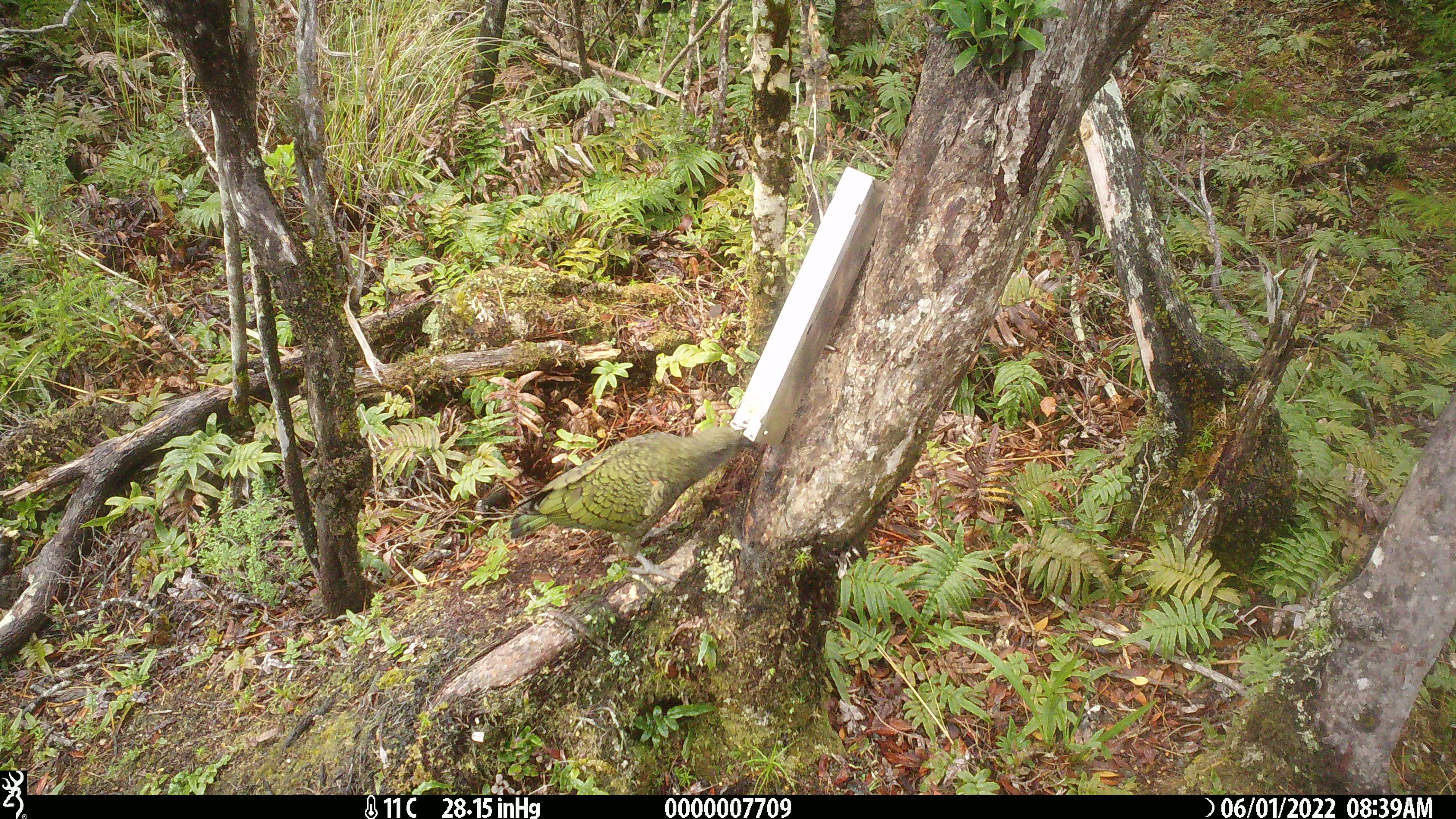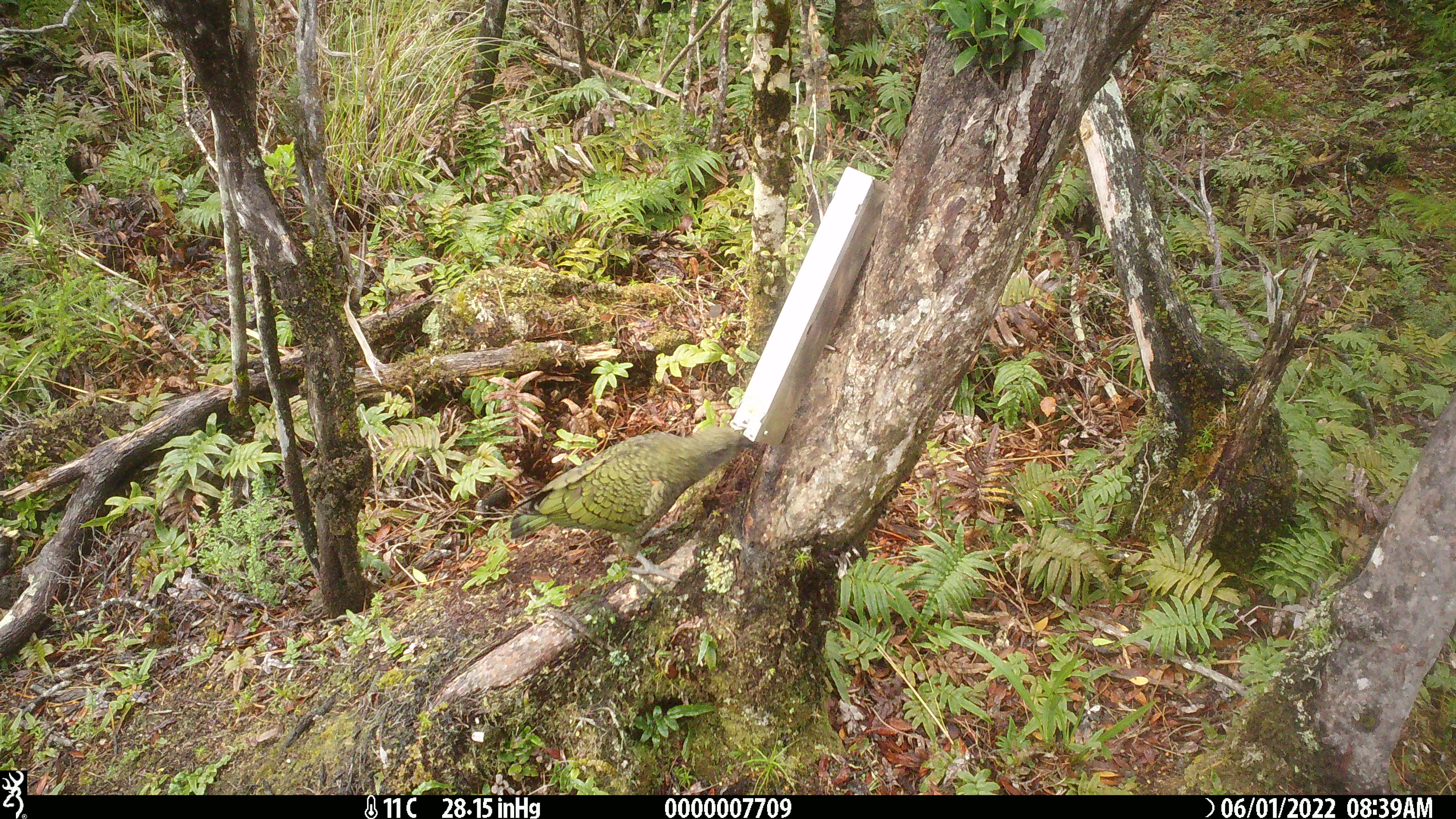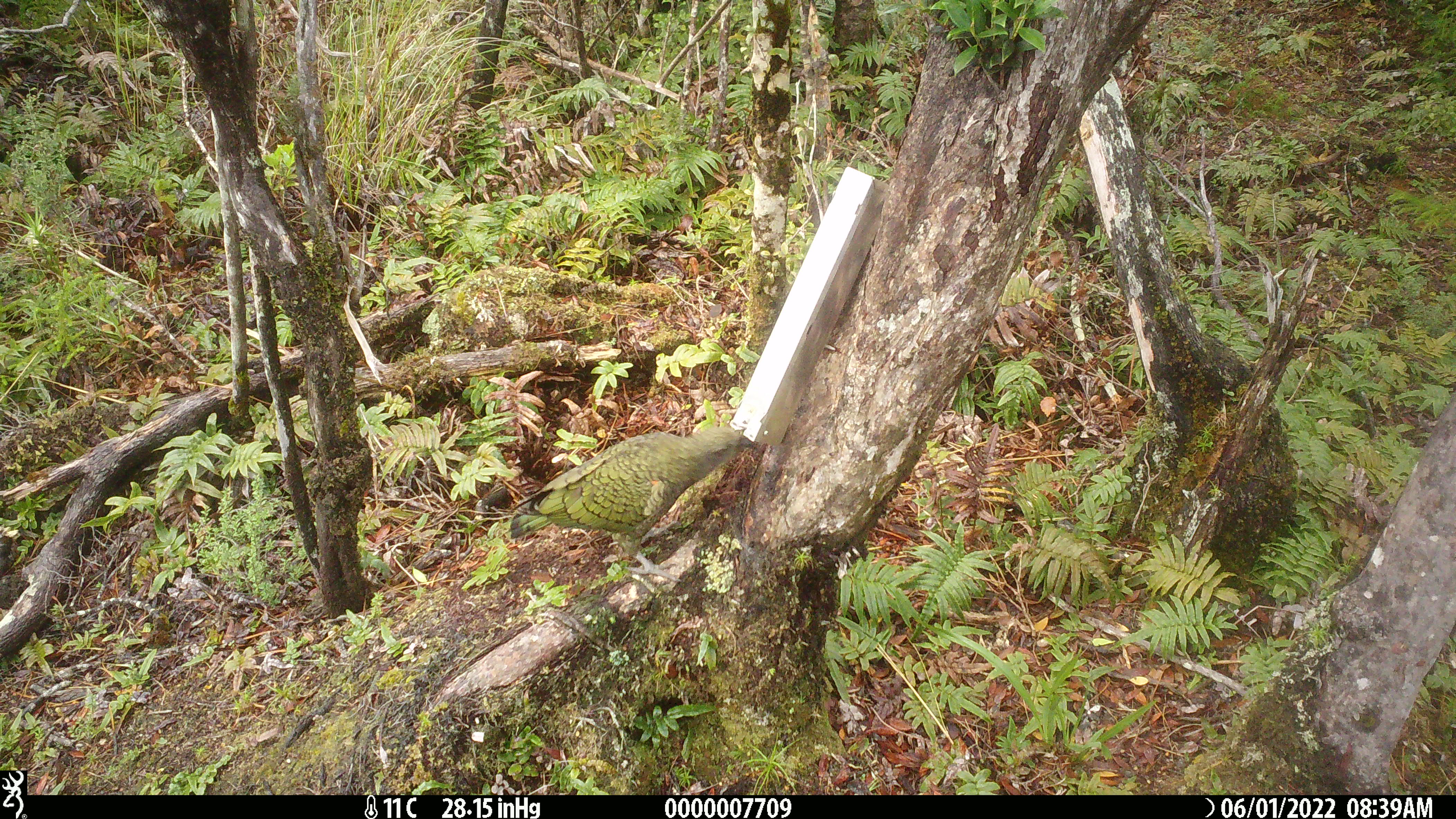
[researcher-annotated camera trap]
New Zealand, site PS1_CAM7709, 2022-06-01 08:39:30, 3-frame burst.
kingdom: Animalia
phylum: Chordata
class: Aves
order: Psittaciformes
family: Strigopidae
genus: Nestor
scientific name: Nestor notabilis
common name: kea